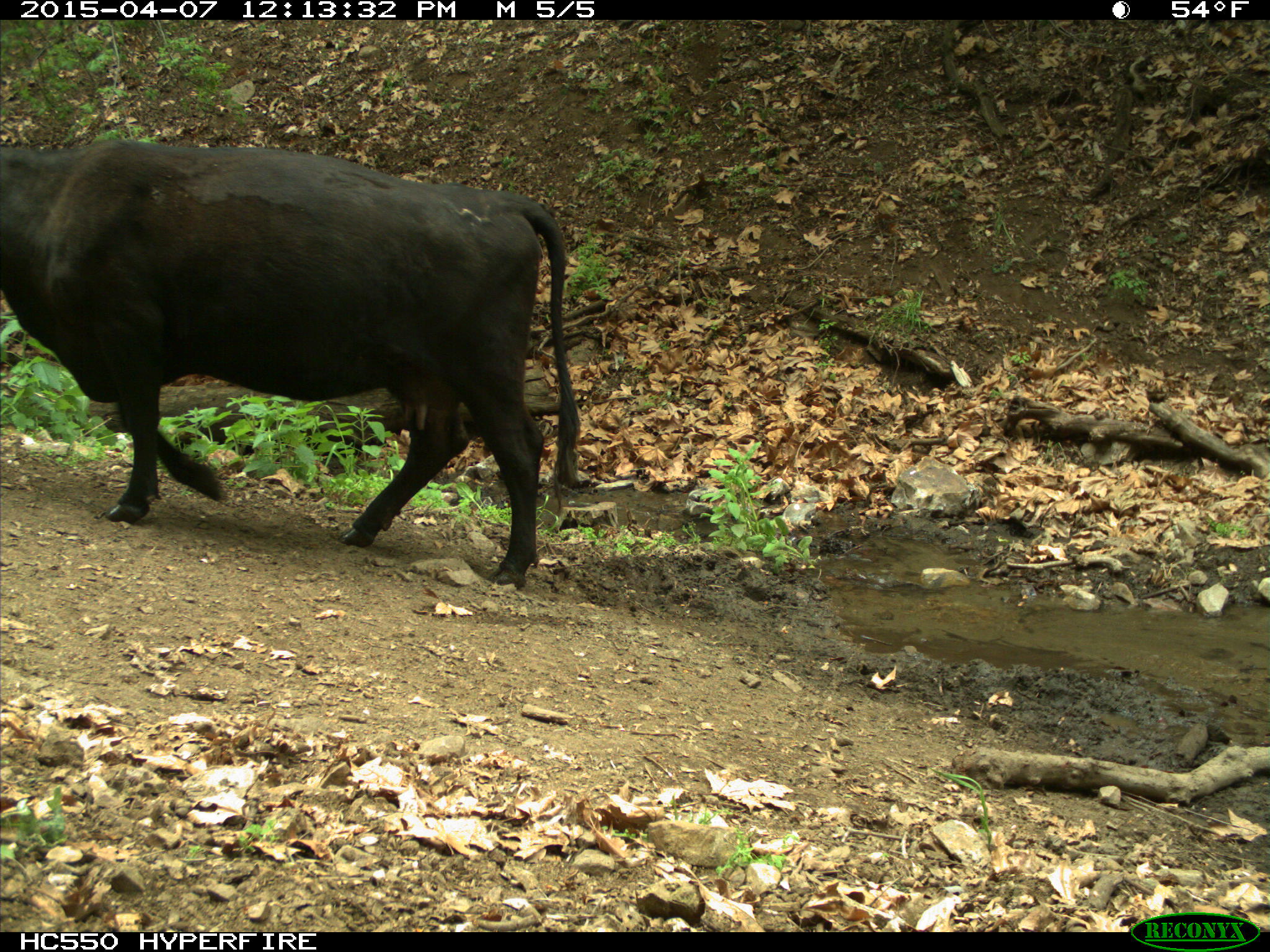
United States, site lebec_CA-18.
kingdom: Animalia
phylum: Chordata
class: Mammalia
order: Artiodactyla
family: Bovidae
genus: Bos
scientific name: Bos taurus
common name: domestic cow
Bos taurus (domestic cow).